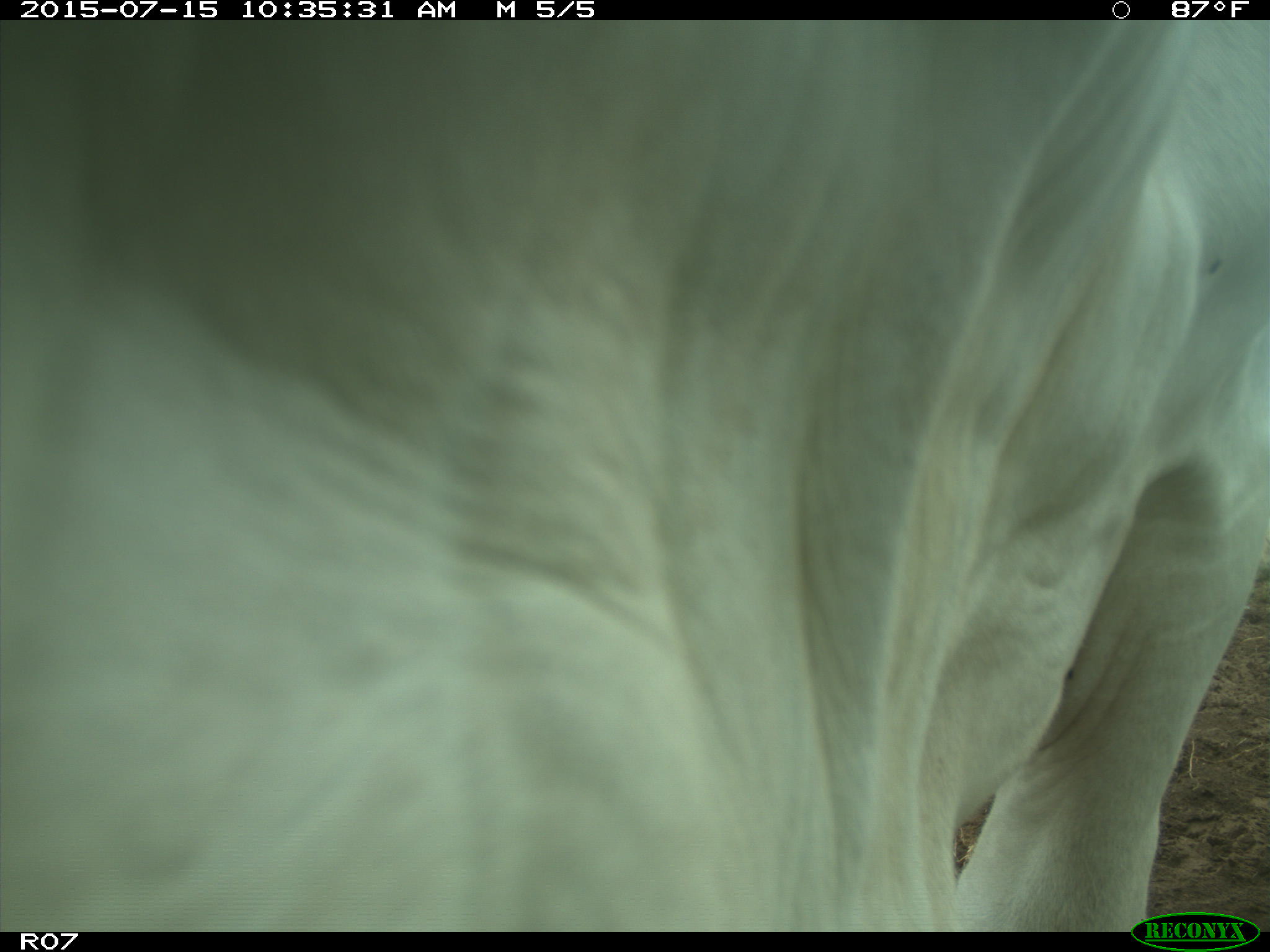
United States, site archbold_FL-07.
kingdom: Animalia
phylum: Chordata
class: Mammalia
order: Artiodactyla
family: Bovidae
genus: Bos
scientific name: Bos taurus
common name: domestic cow